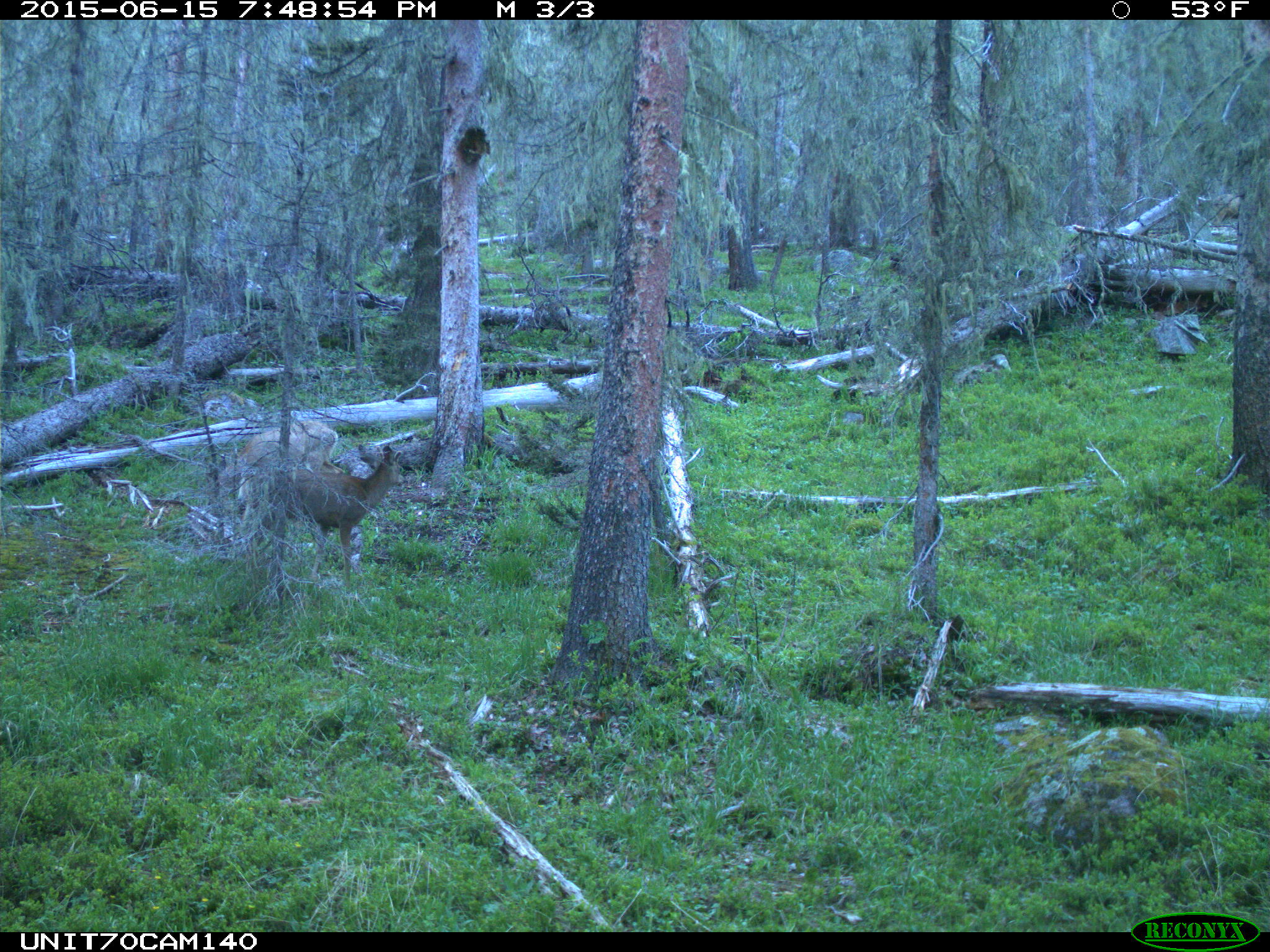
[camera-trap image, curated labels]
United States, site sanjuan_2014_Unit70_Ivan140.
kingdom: Animalia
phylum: Chordata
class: Mammalia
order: Artiodactyla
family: Cervidae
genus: Odocoileus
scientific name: Odocoileus hemionus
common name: mule deer